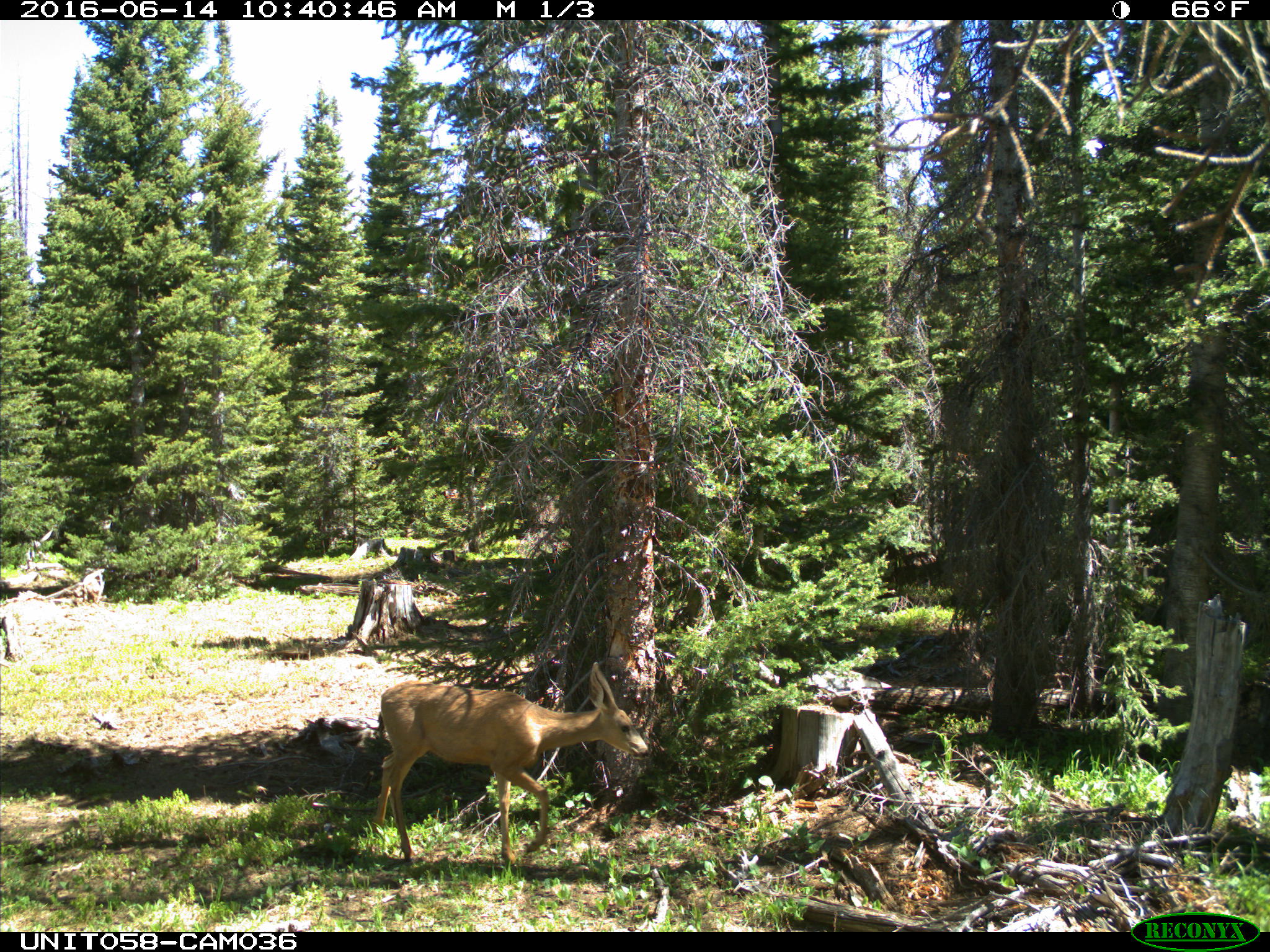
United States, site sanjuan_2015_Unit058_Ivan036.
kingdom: Animalia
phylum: Chordata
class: Mammalia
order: Artiodactyla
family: Cervidae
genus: Odocoileus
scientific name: Odocoileus hemionus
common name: mule deer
Odocoileus hemionus (mule deer).